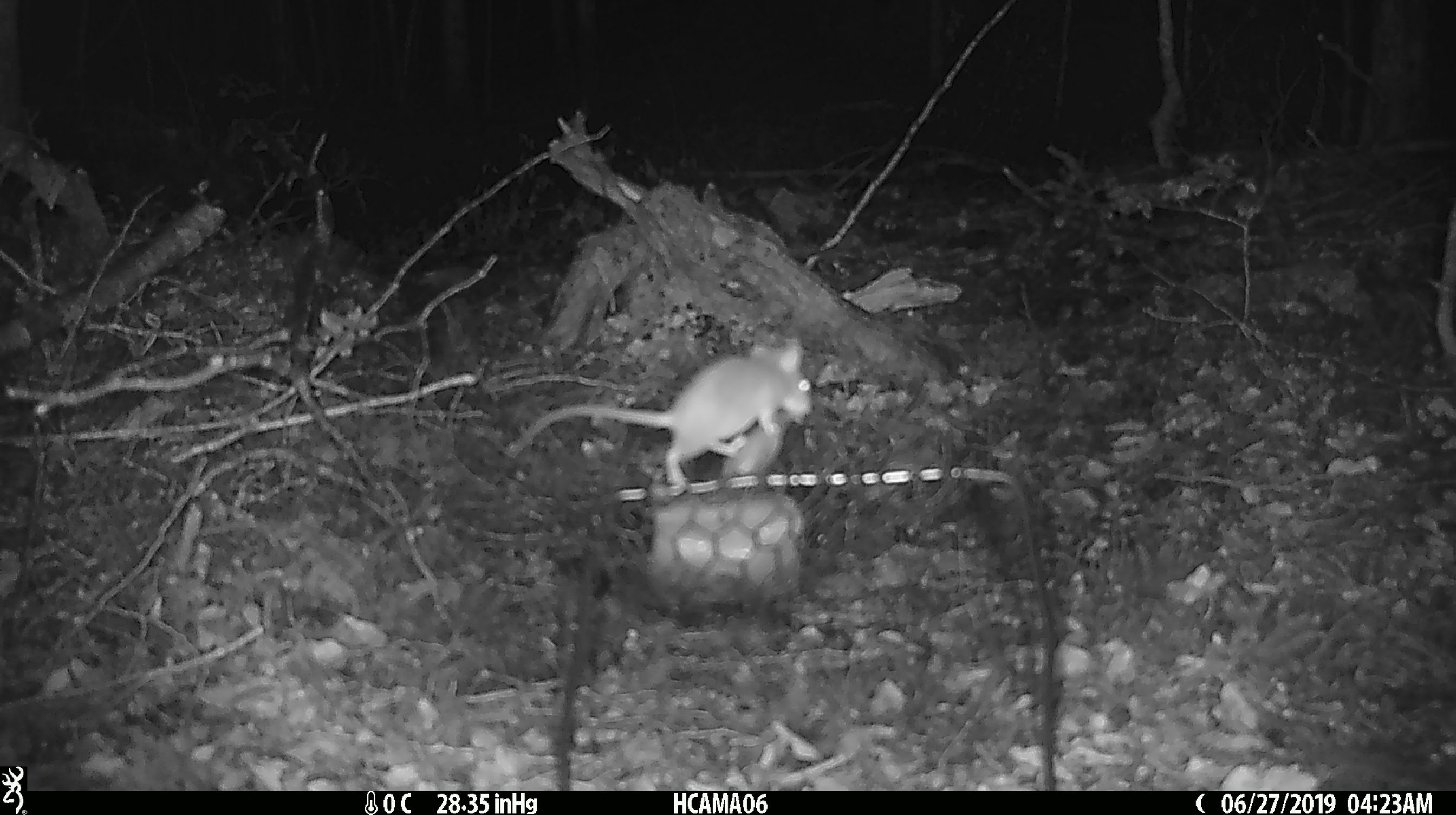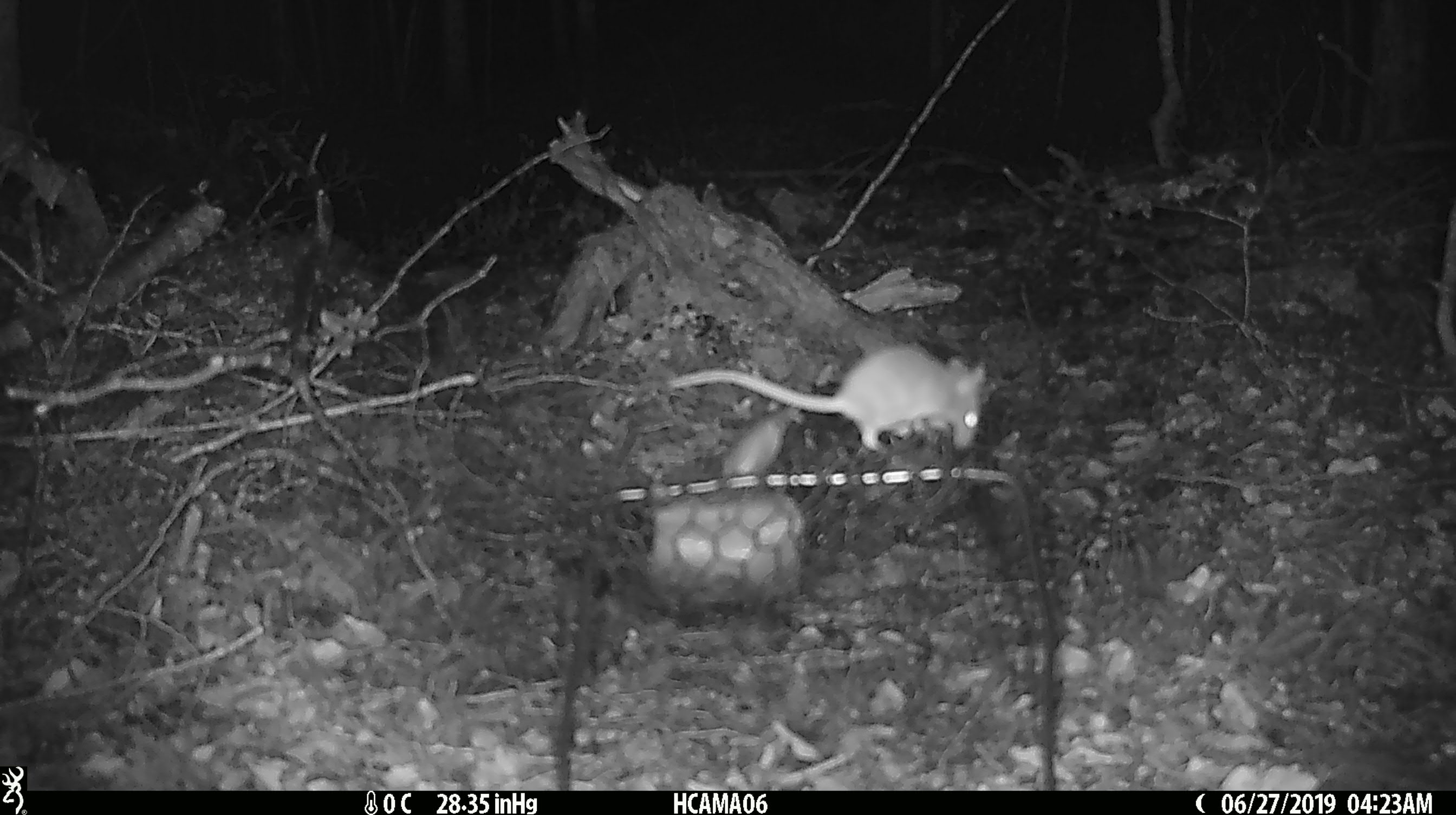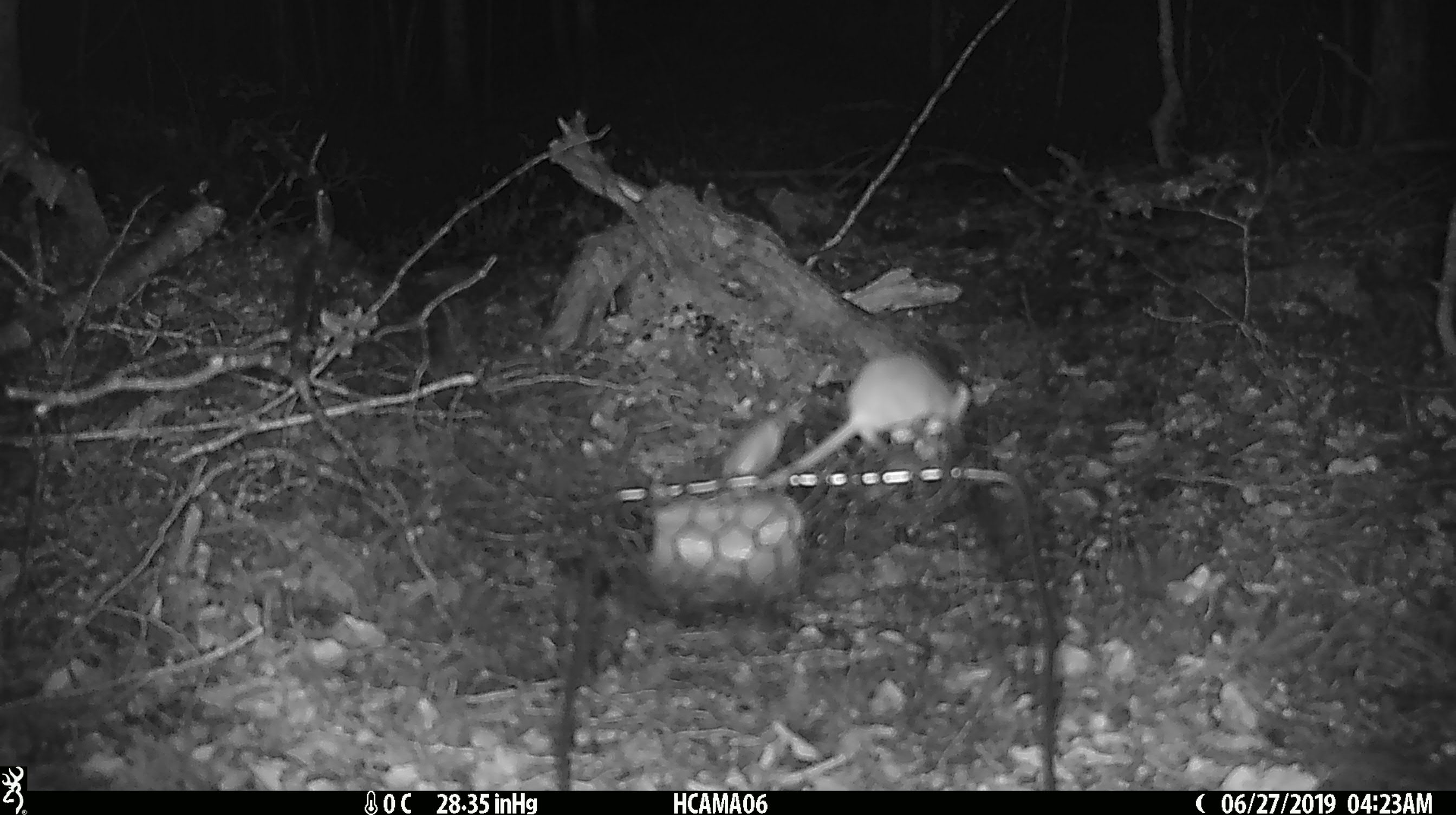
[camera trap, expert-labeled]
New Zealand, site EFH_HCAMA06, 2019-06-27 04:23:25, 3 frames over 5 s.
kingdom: Animalia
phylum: Chordata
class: Mammalia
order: Rodentia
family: Muridae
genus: Mus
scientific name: Mus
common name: mouse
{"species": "mouse (Mus)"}